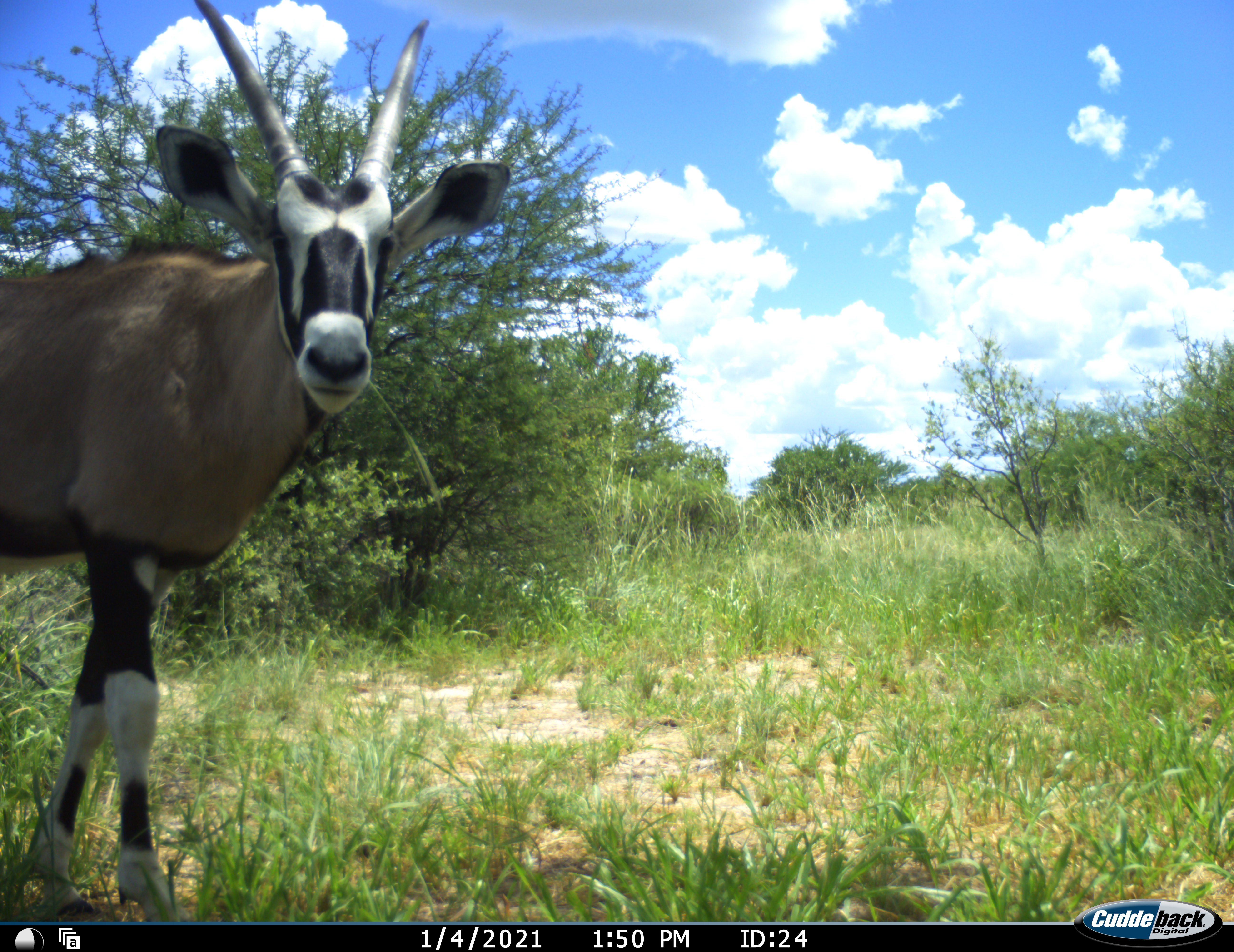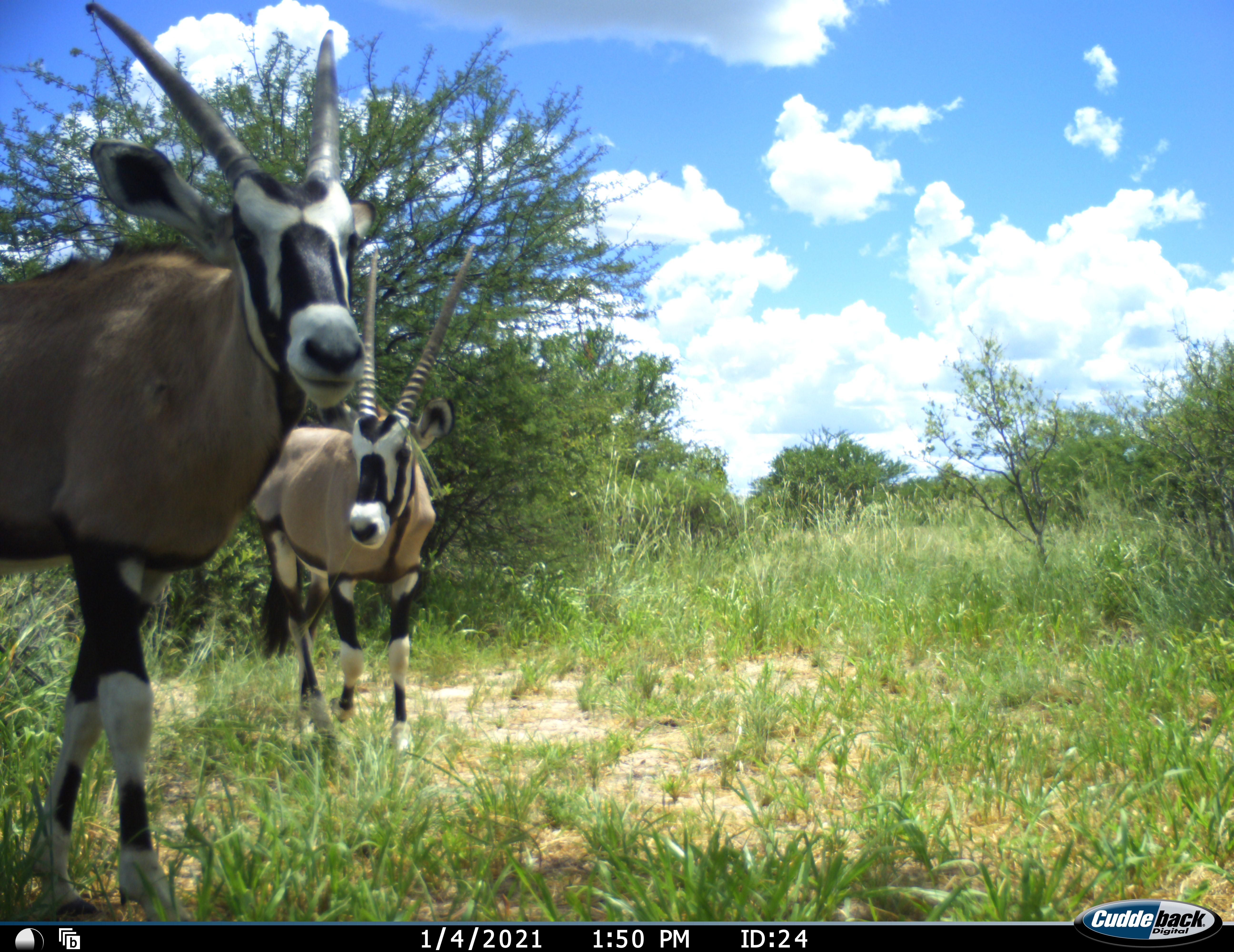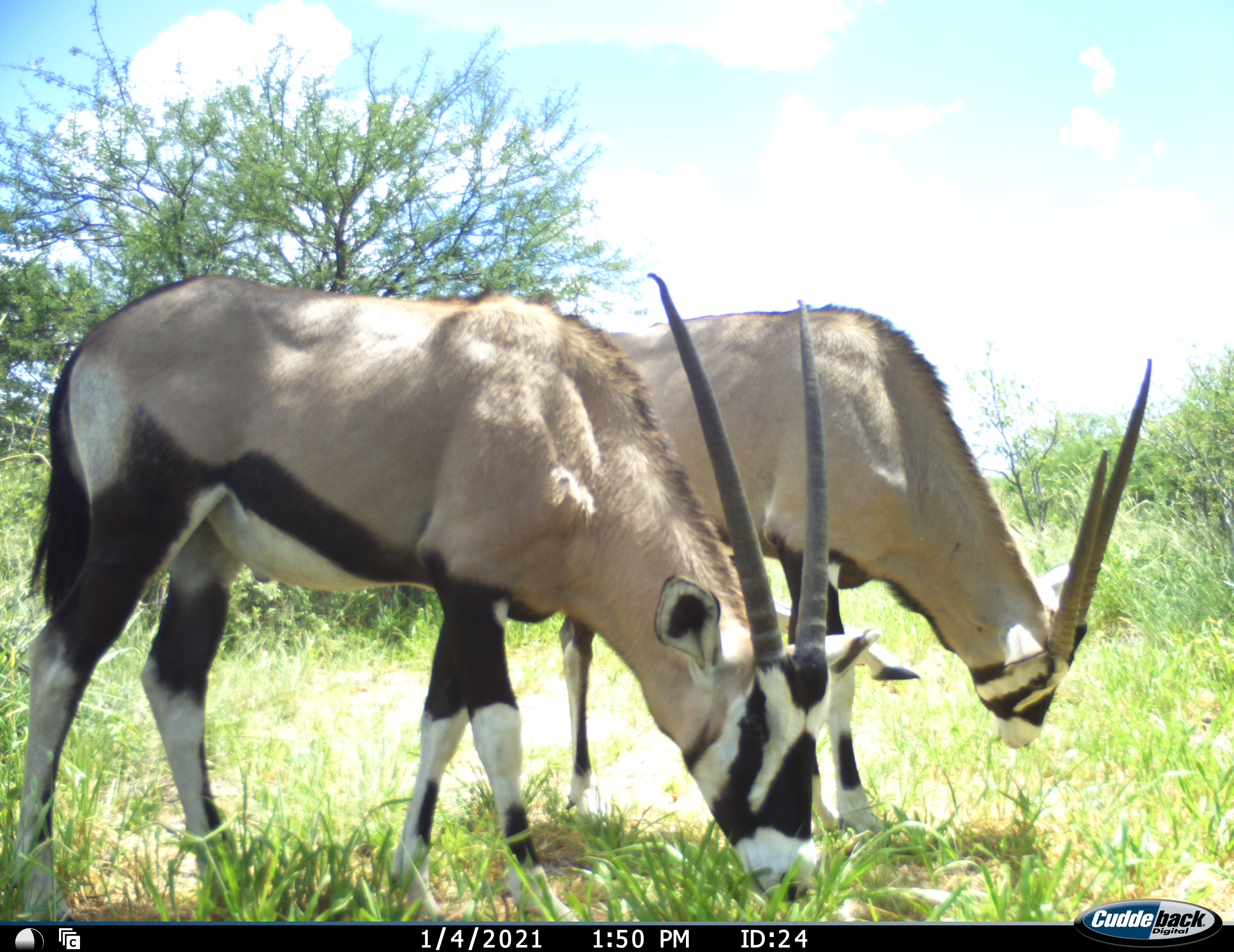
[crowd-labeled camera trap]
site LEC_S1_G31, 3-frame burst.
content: unidentified animal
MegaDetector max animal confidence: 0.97